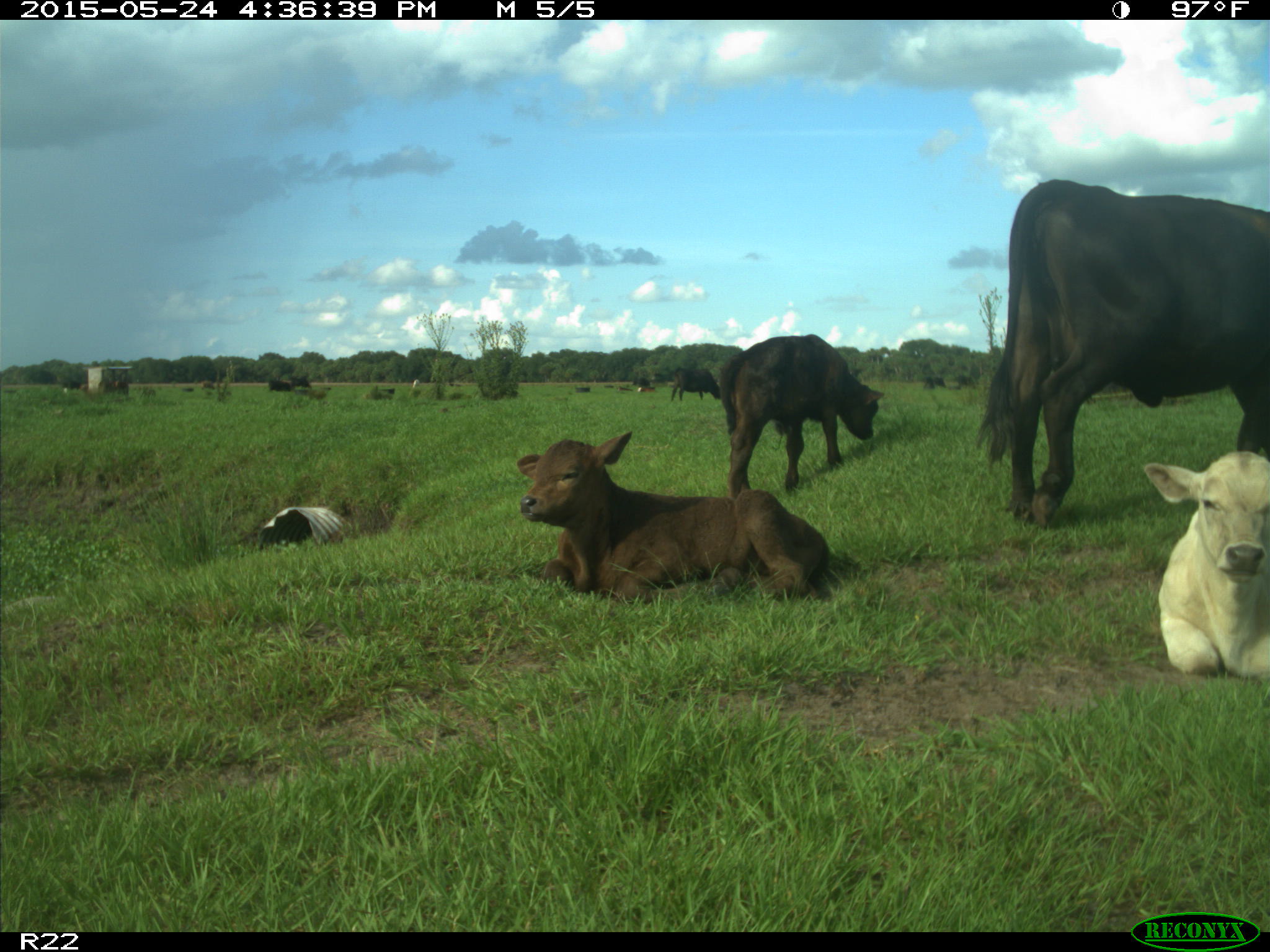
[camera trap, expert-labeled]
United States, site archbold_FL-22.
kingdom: Animalia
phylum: Chordata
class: Mammalia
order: Artiodactyla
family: Bovidae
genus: Bos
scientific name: Bos taurus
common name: domestic cow